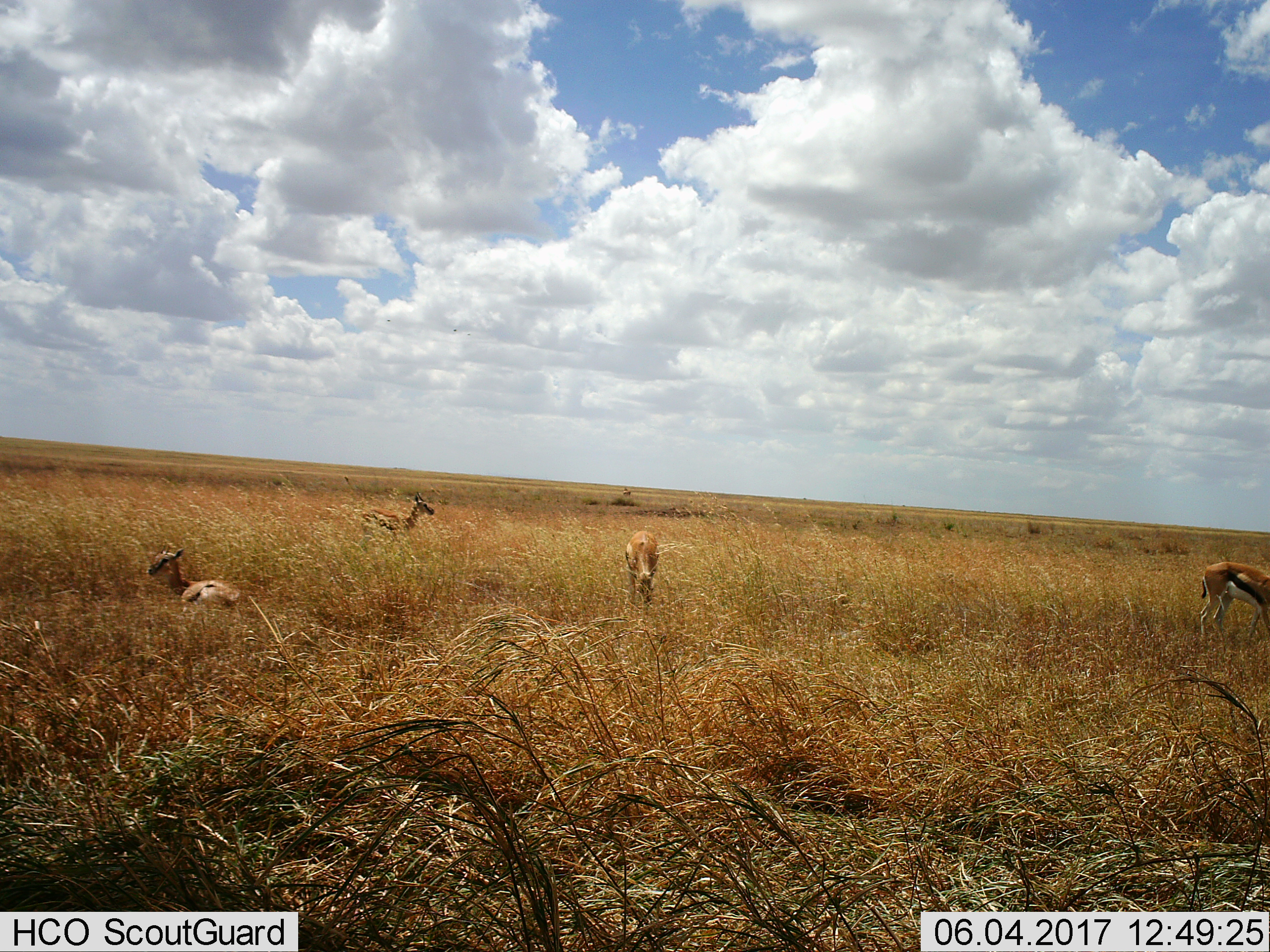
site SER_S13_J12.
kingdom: Animalia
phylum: Chordata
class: Mammalia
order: Artiodactyla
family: Bovidae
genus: Eudorcas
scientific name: Eudorcas thomsonii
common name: thomson's gazelle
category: gazellethomsons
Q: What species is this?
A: Gazellethomsons (thomson's gazelle) (Eudorcas thomsonii).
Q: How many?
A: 4.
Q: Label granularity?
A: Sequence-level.